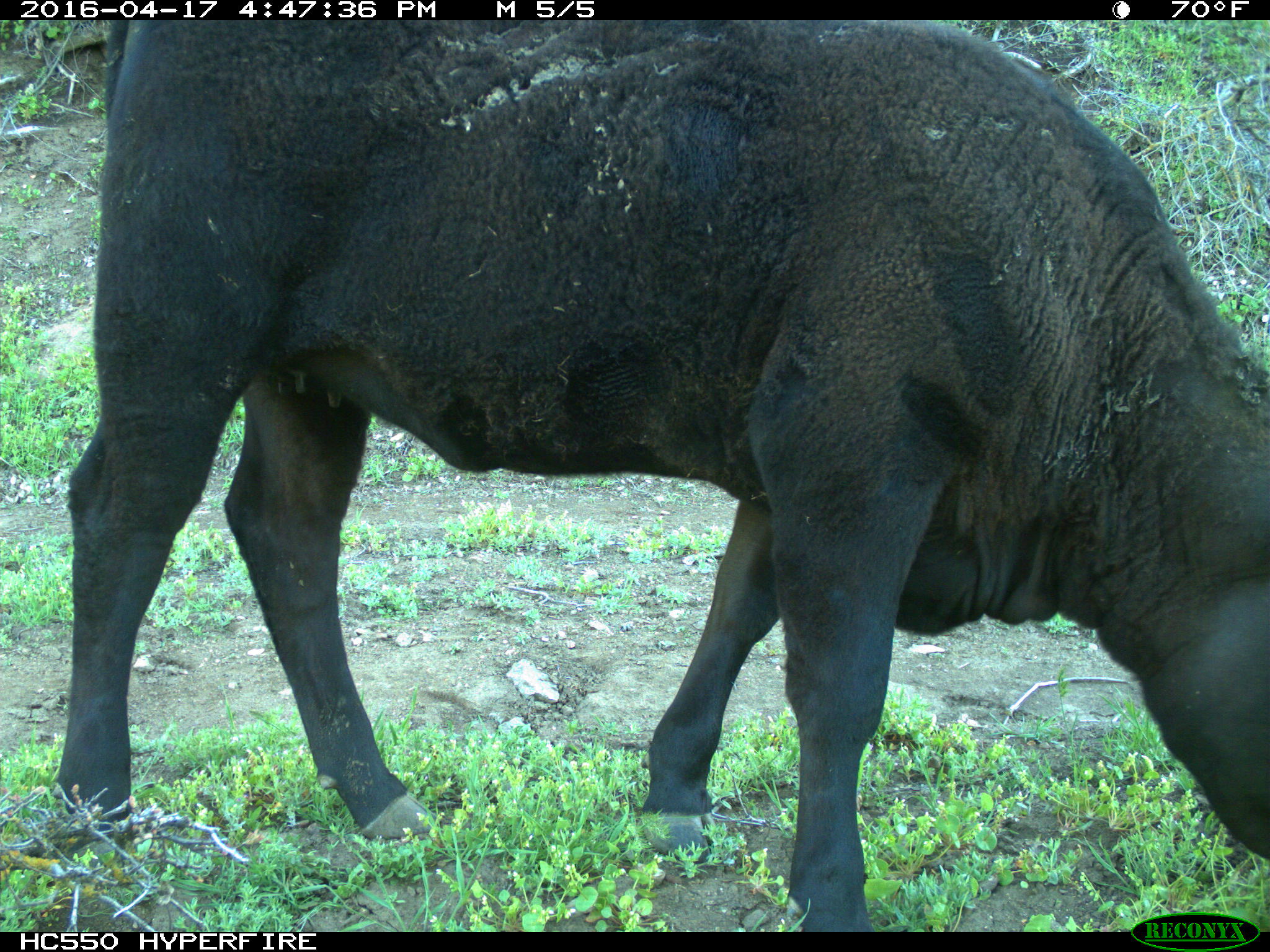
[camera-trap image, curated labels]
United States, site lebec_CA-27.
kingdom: Animalia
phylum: Chordata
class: Mammalia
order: Artiodactyla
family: Bovidae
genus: Bos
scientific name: Bos taurus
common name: domestic cow